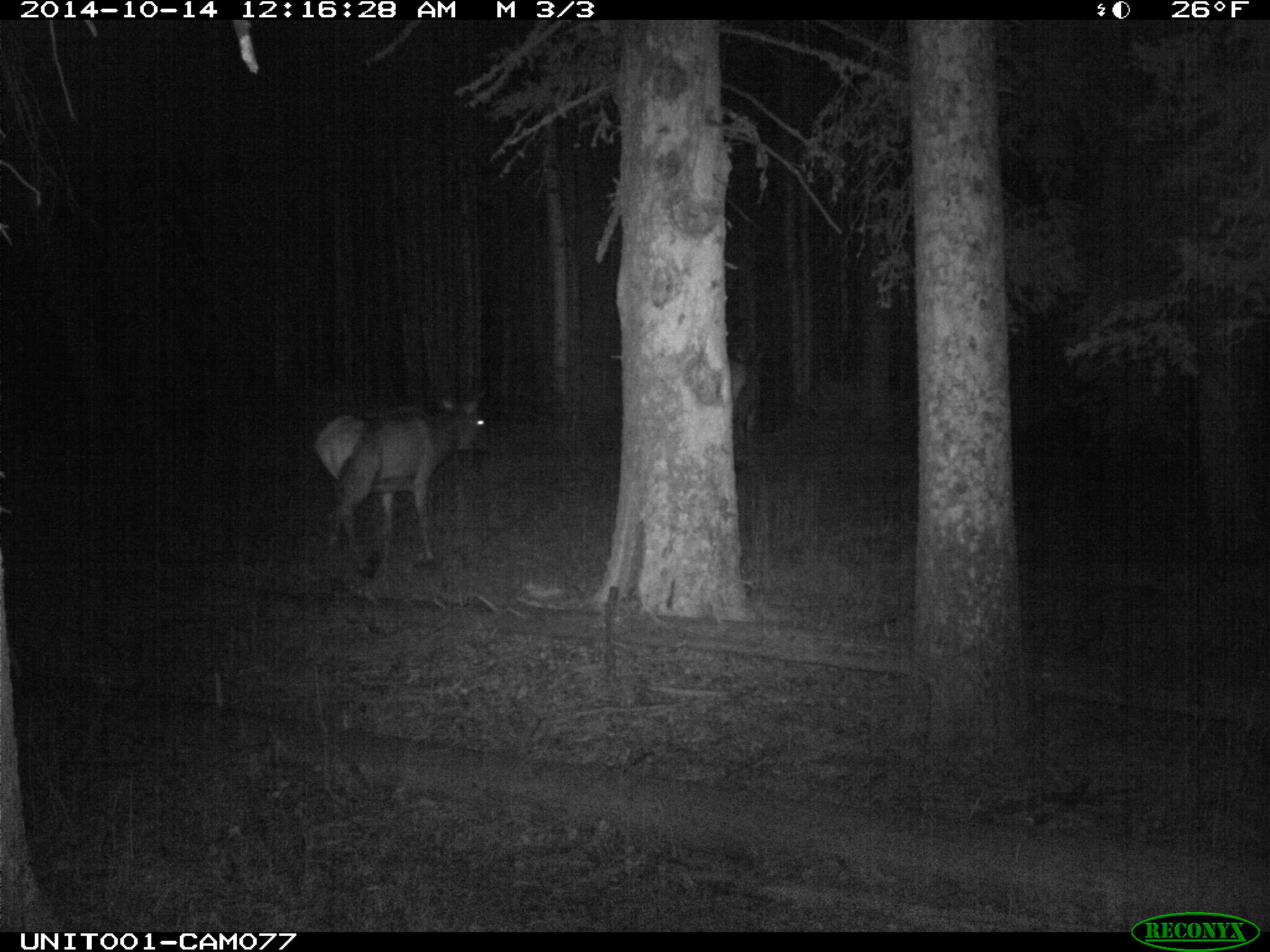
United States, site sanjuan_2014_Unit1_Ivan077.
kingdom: Animalia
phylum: Chordata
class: Mammalia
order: Artiodactyla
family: Cervidae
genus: Cervus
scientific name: Cervus elaphus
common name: red deer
Cervus elaphus (red deer).